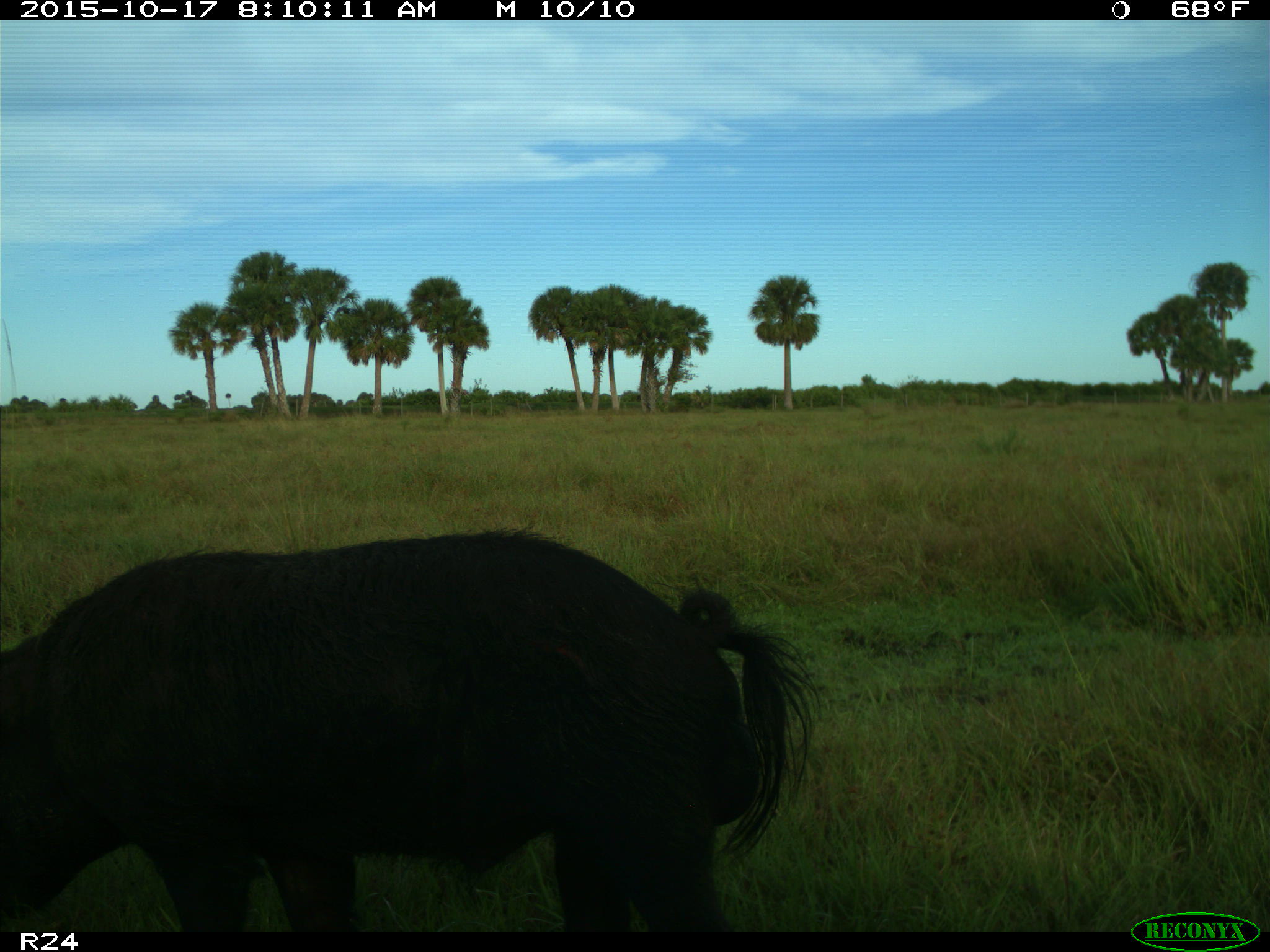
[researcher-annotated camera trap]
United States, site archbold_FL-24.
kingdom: Animalia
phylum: Chordata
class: Mammalia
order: Artiodactyla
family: Suidae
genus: Sus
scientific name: Sus scrofa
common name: wild boar